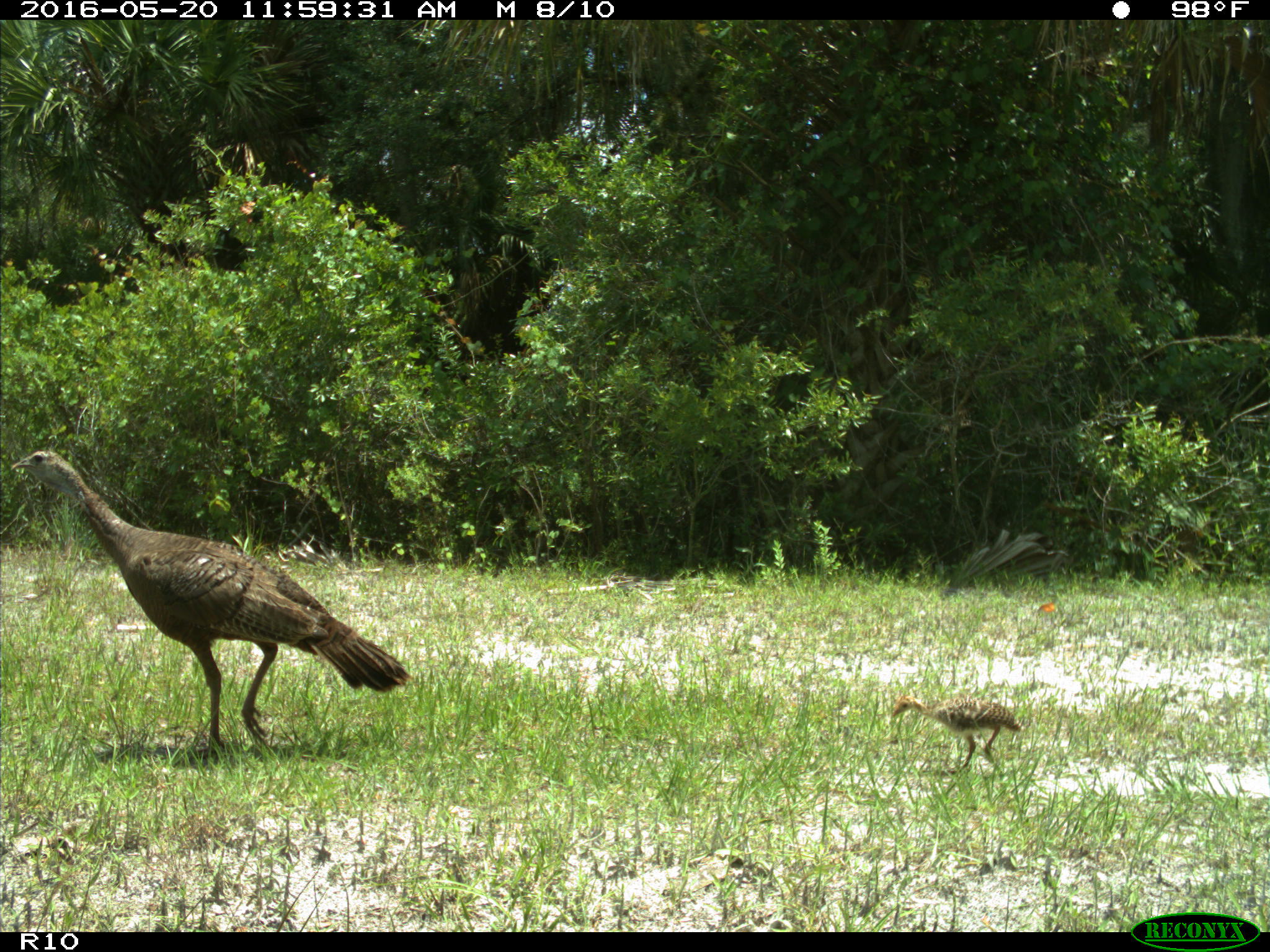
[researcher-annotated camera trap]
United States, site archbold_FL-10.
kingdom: Animalia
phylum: Chordata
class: Aves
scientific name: Aves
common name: birds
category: unidentified bird